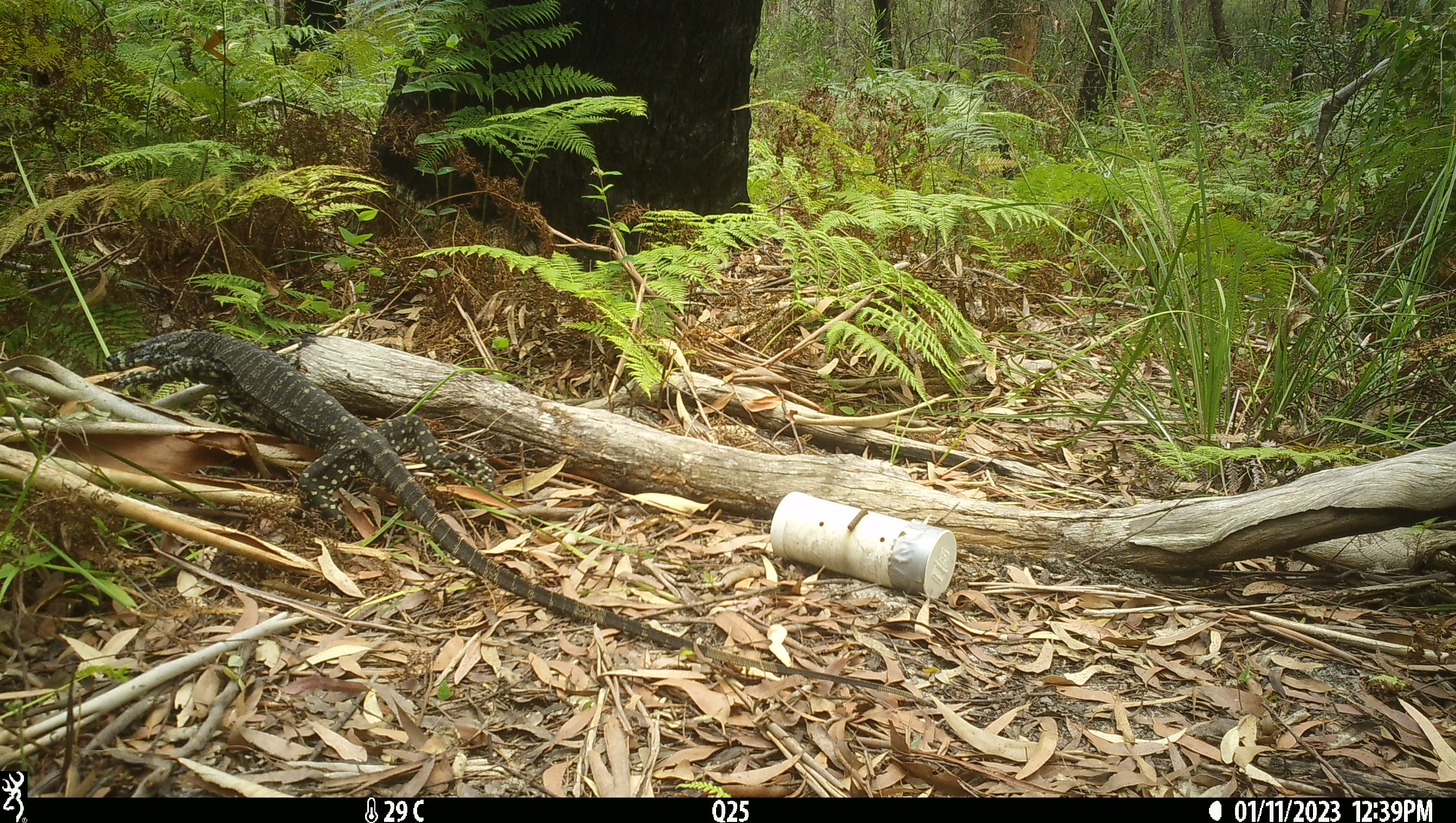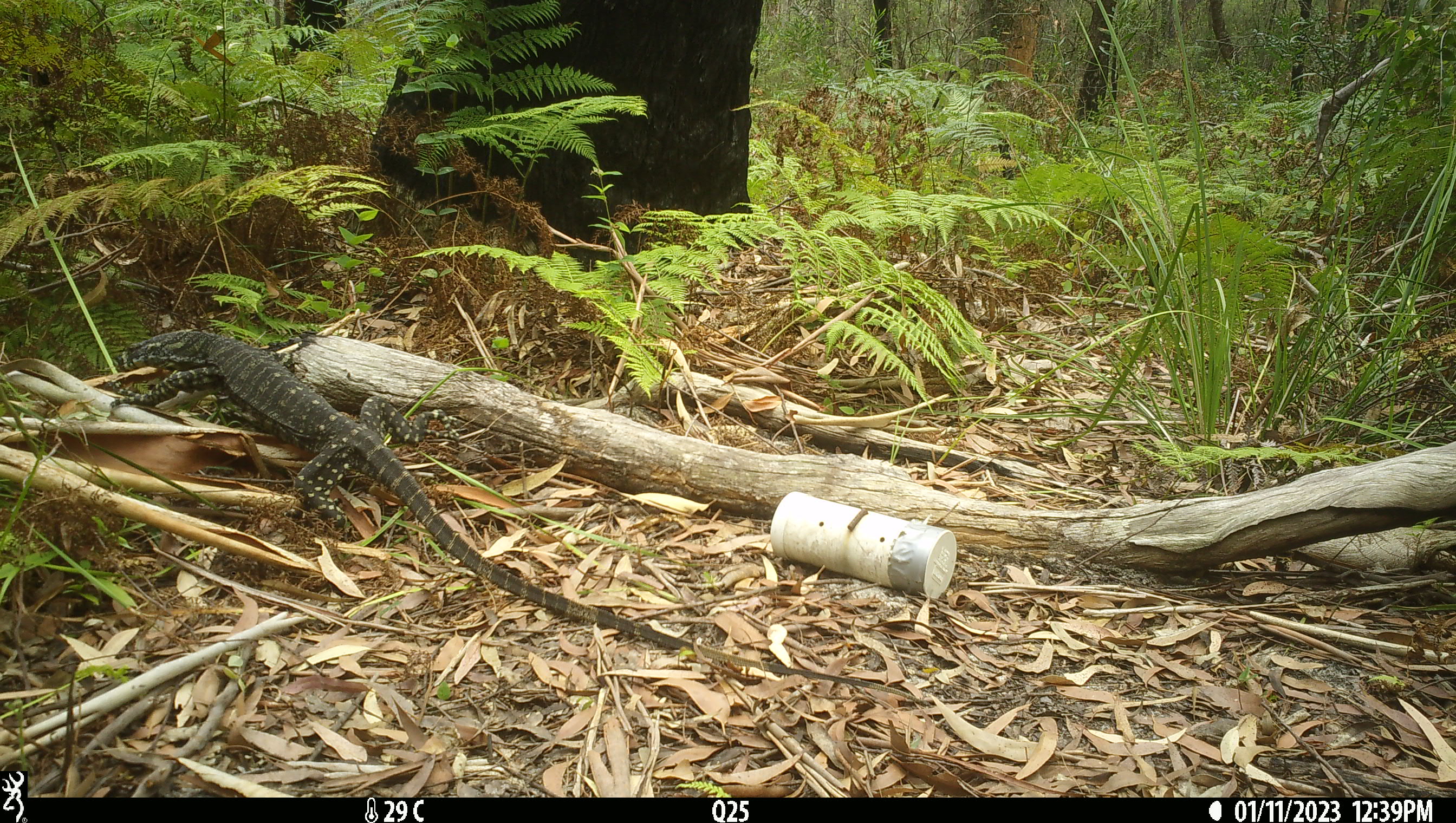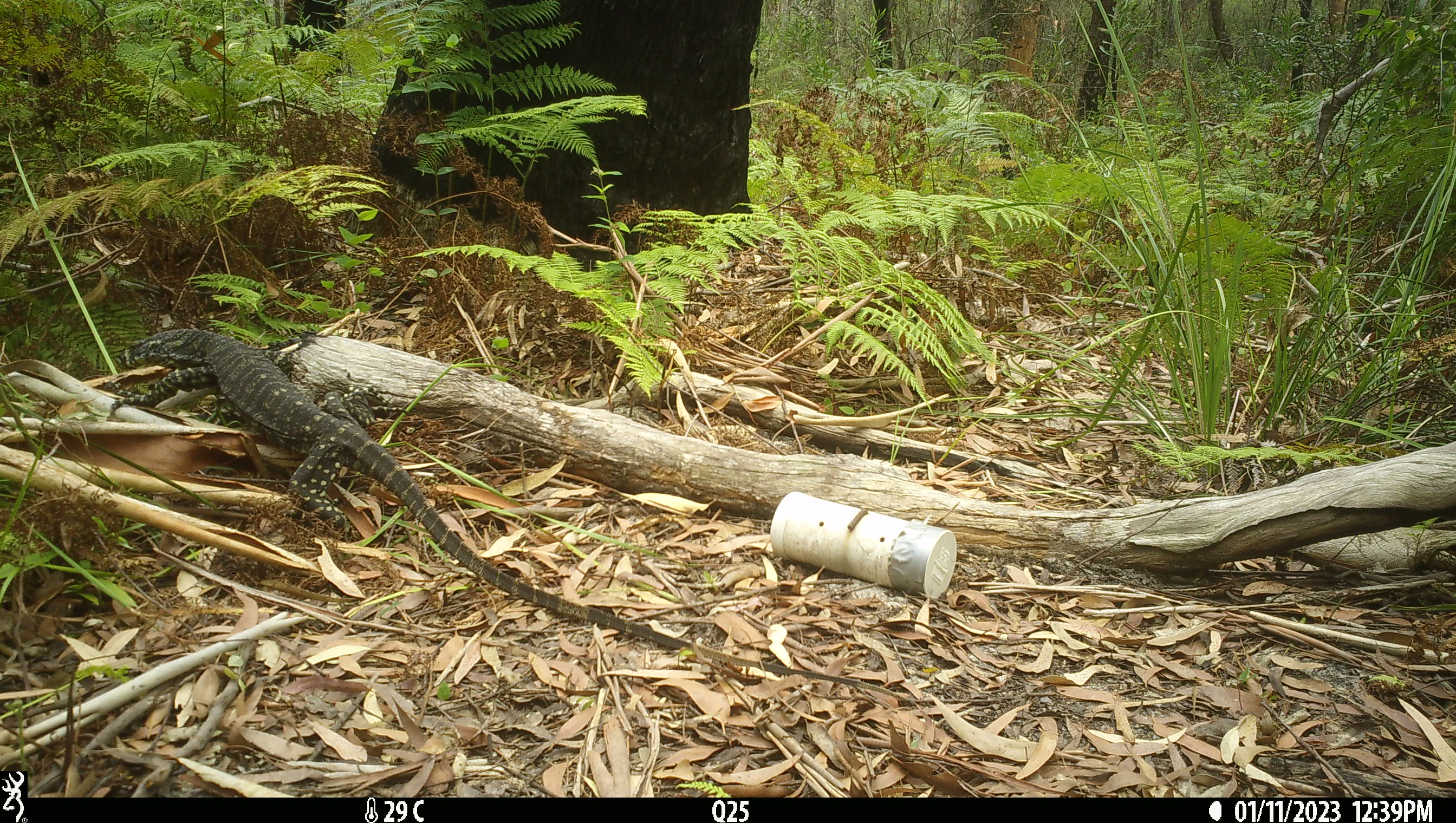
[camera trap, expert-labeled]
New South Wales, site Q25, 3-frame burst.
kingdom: Animalia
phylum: Chordata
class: Reptilia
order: Squamata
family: Varanidae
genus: Varanus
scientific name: Varanus varius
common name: lace monitor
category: goanna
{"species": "goanna (lace monitor) (Varanus varius)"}